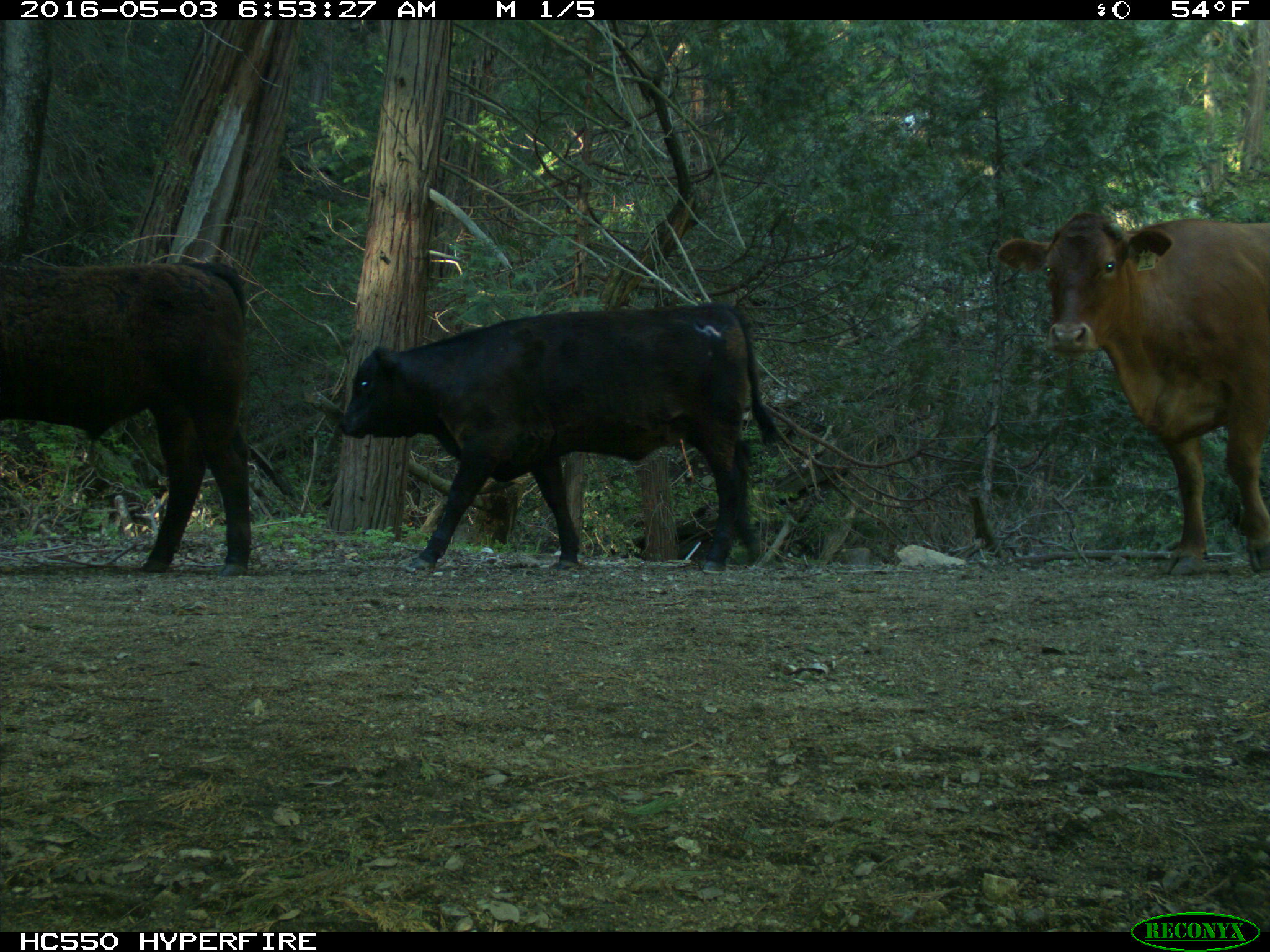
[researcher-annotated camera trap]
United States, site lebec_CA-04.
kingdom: Animalia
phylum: Chordata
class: Mammalia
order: Artiodactyla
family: Bovidae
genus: Bos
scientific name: Bos taurus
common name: domestic cow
Bos taurus (domestic cow).